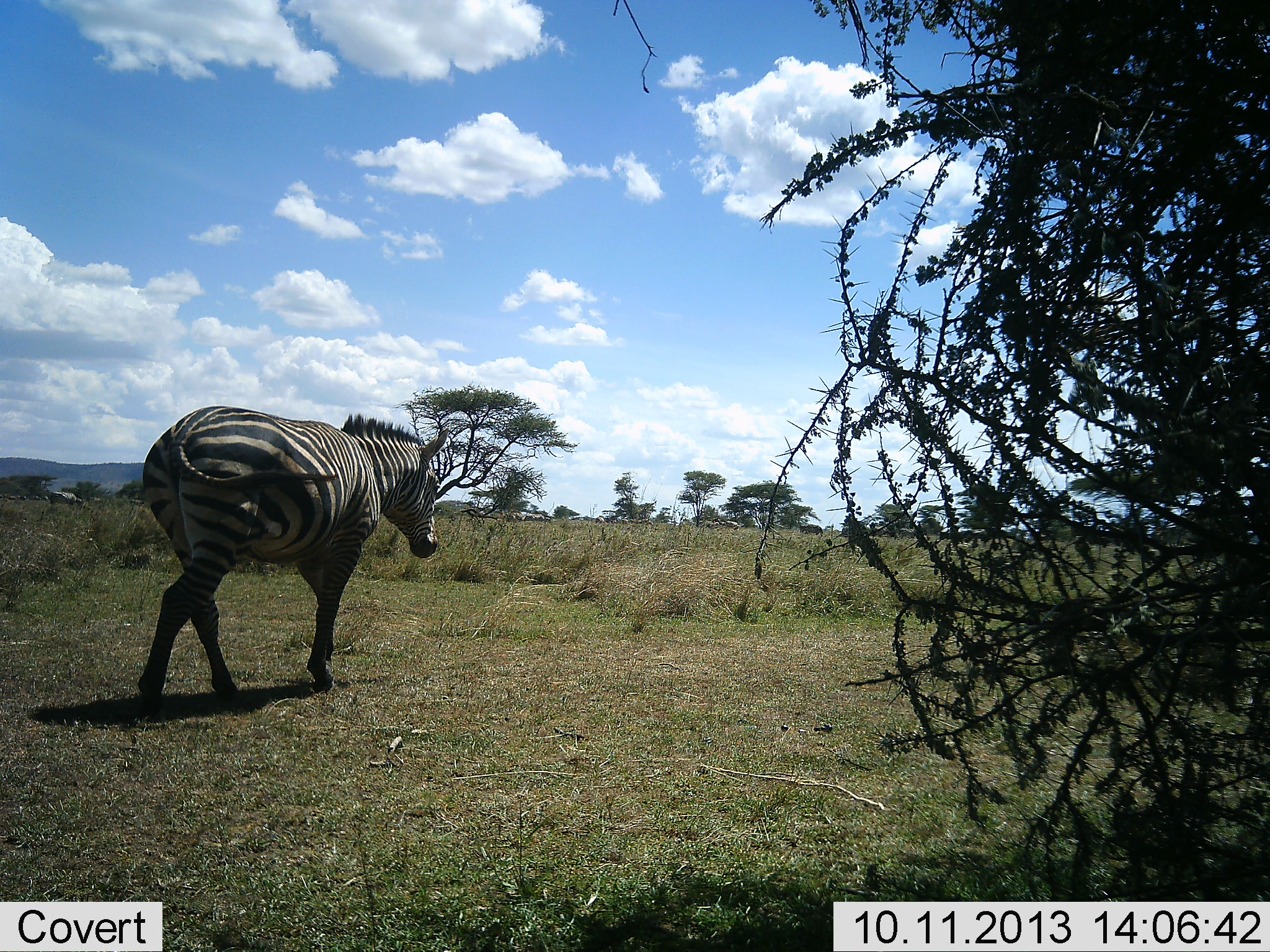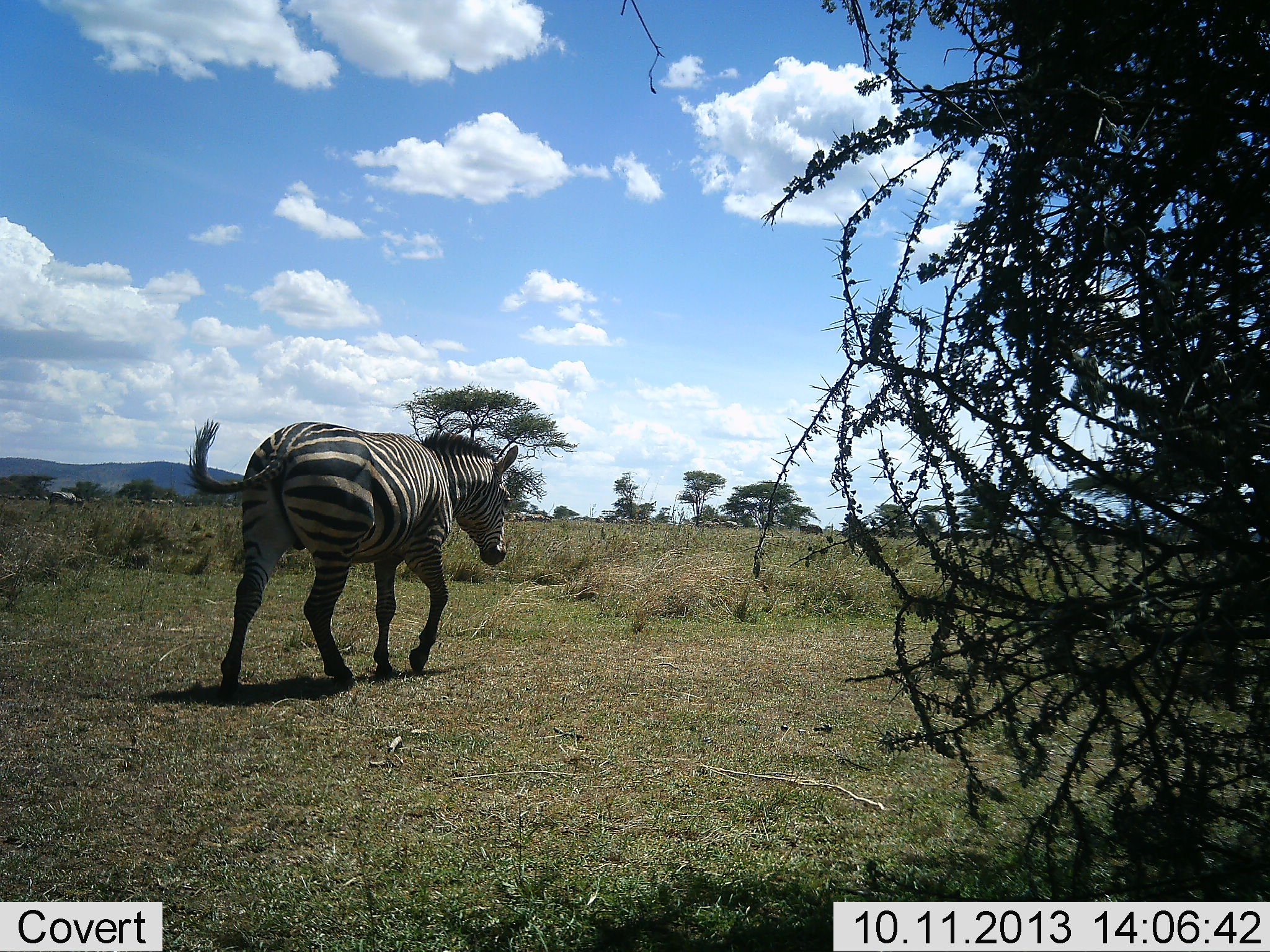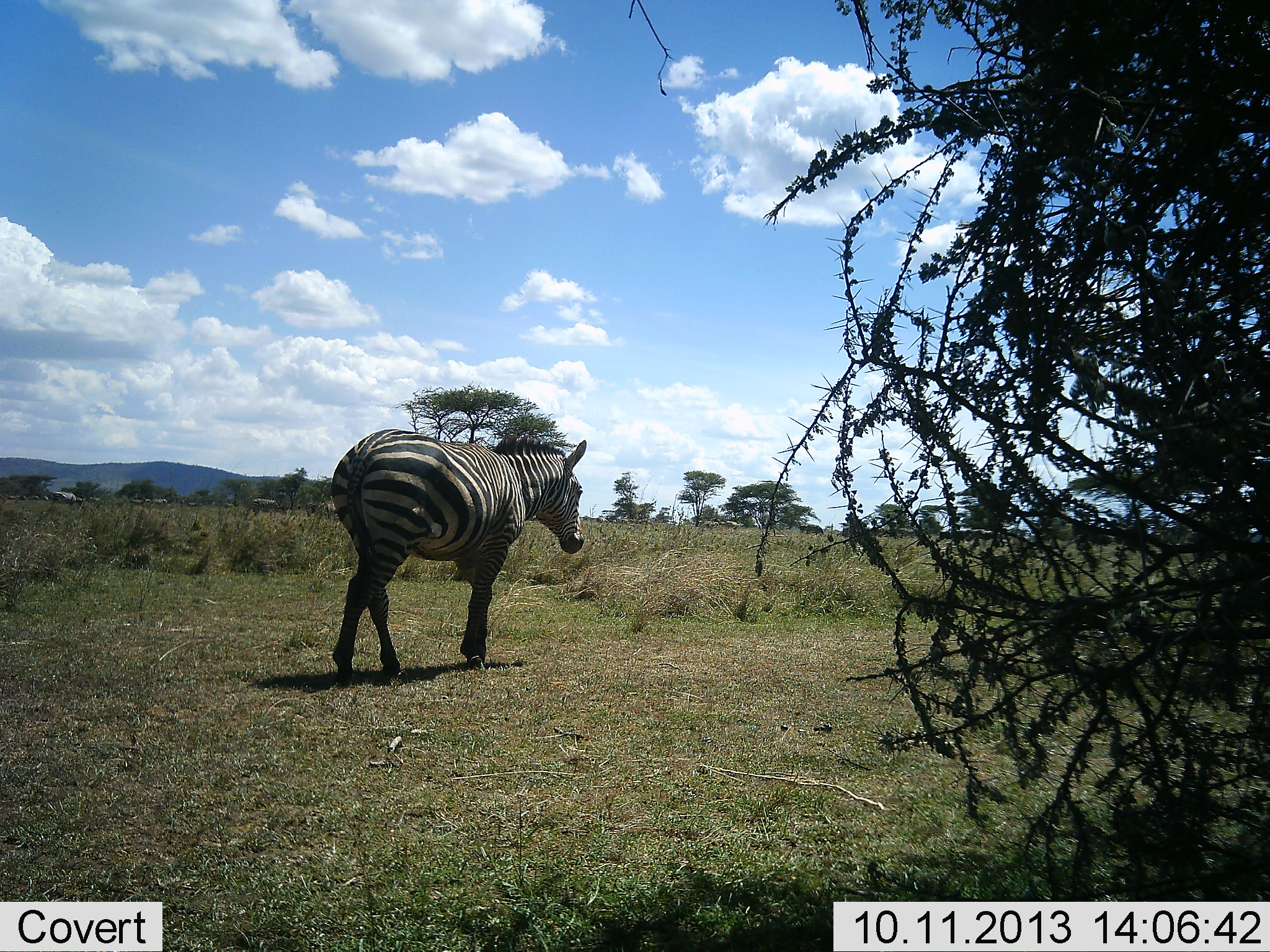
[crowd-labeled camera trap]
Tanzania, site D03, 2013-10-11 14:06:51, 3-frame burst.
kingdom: Animalia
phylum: Chordata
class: Mammalia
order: Perissodactyla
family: Equidae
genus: Equus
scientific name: Equus quagga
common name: plains zebra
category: zebra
Zebra (plains zebra) (Equus quagga), count 1. Behavior (volunteer vote fractions): standing 0%, resting 0%, moving 100%, interacting 0%. Young present (vote fraction): 0%. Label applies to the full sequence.